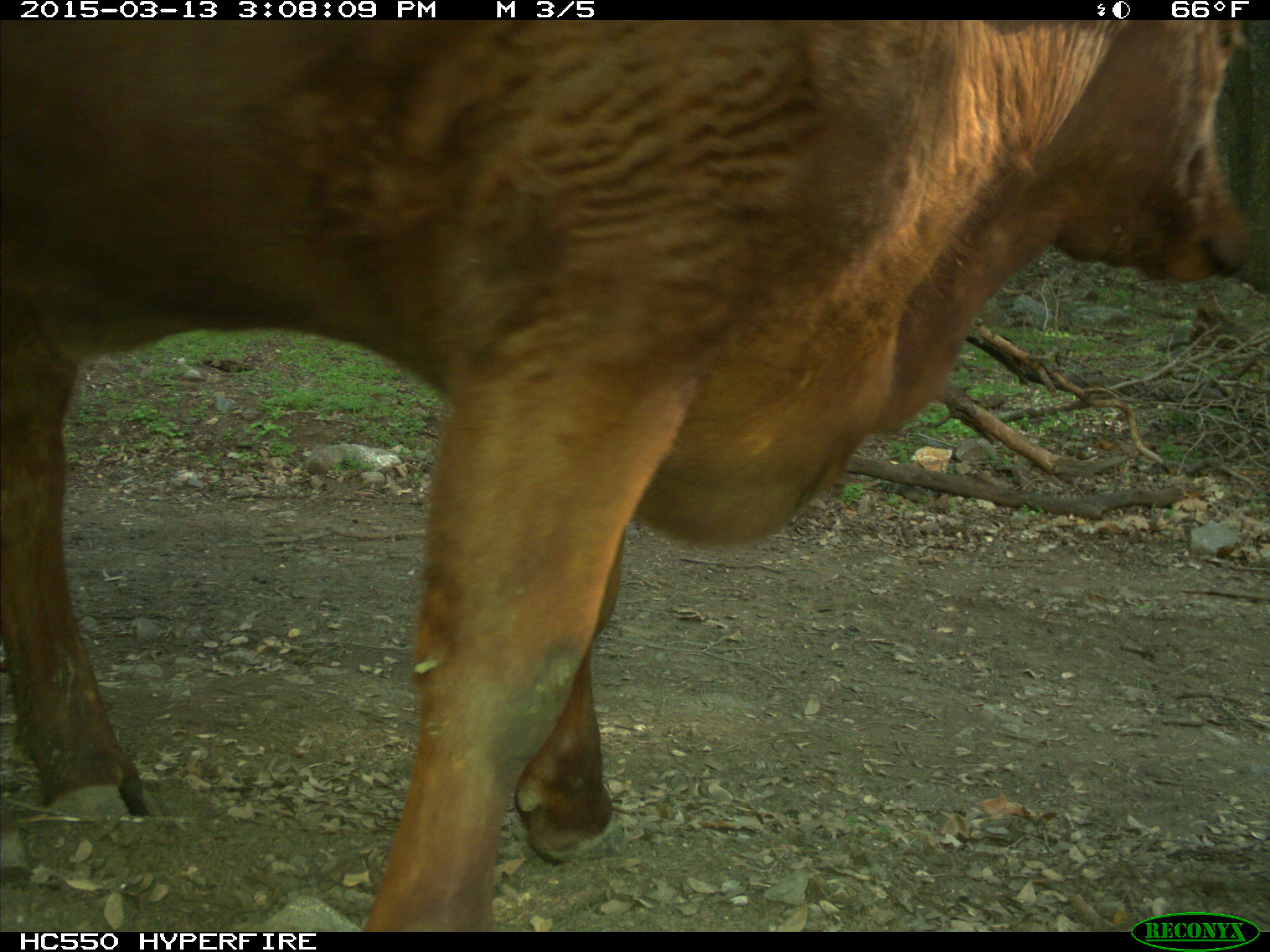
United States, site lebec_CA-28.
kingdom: Animalia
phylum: Chordata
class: Mammalia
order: Artiodactyla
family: Bovidae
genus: Bos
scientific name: Bos taurus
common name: domestic cow